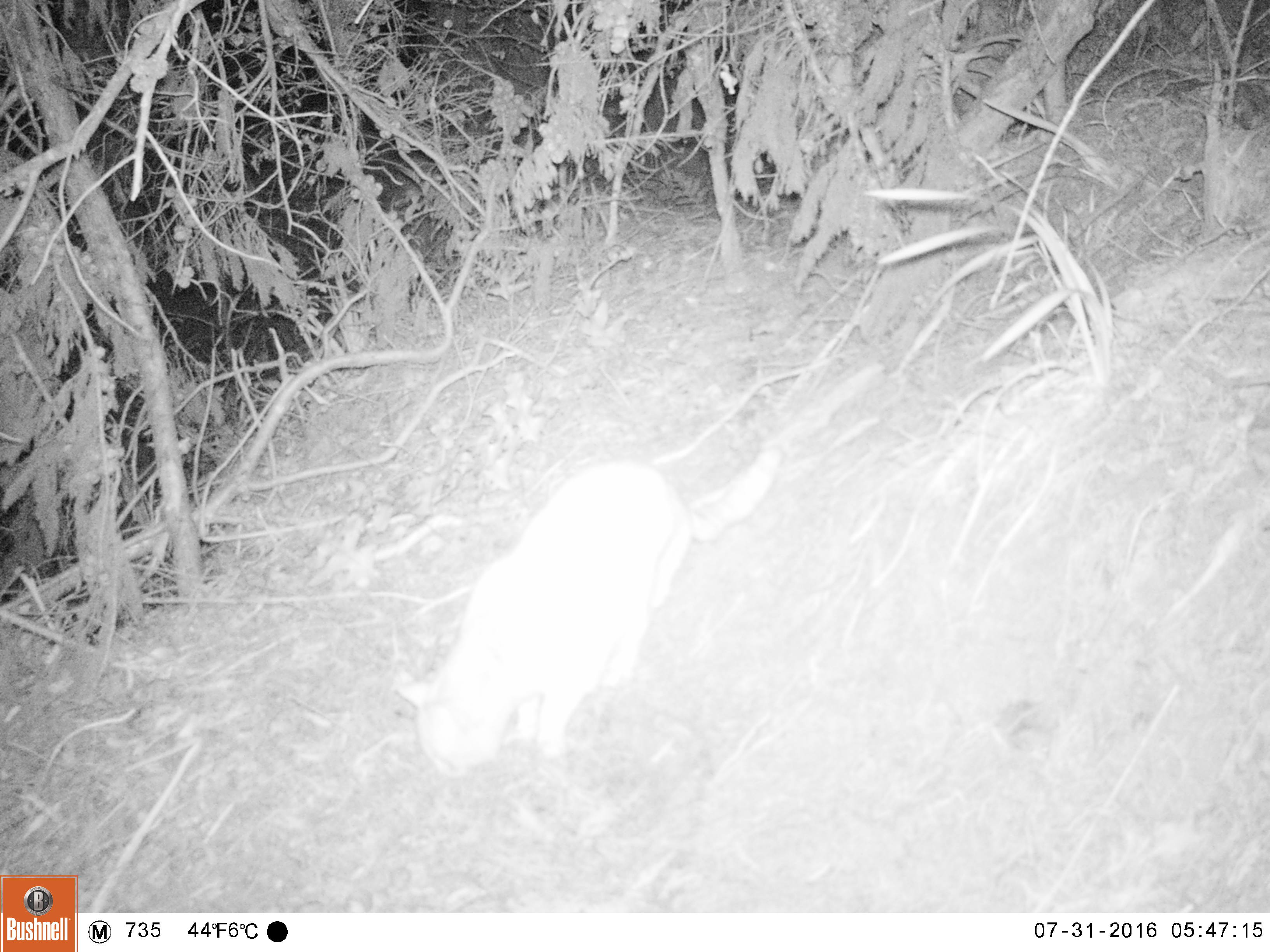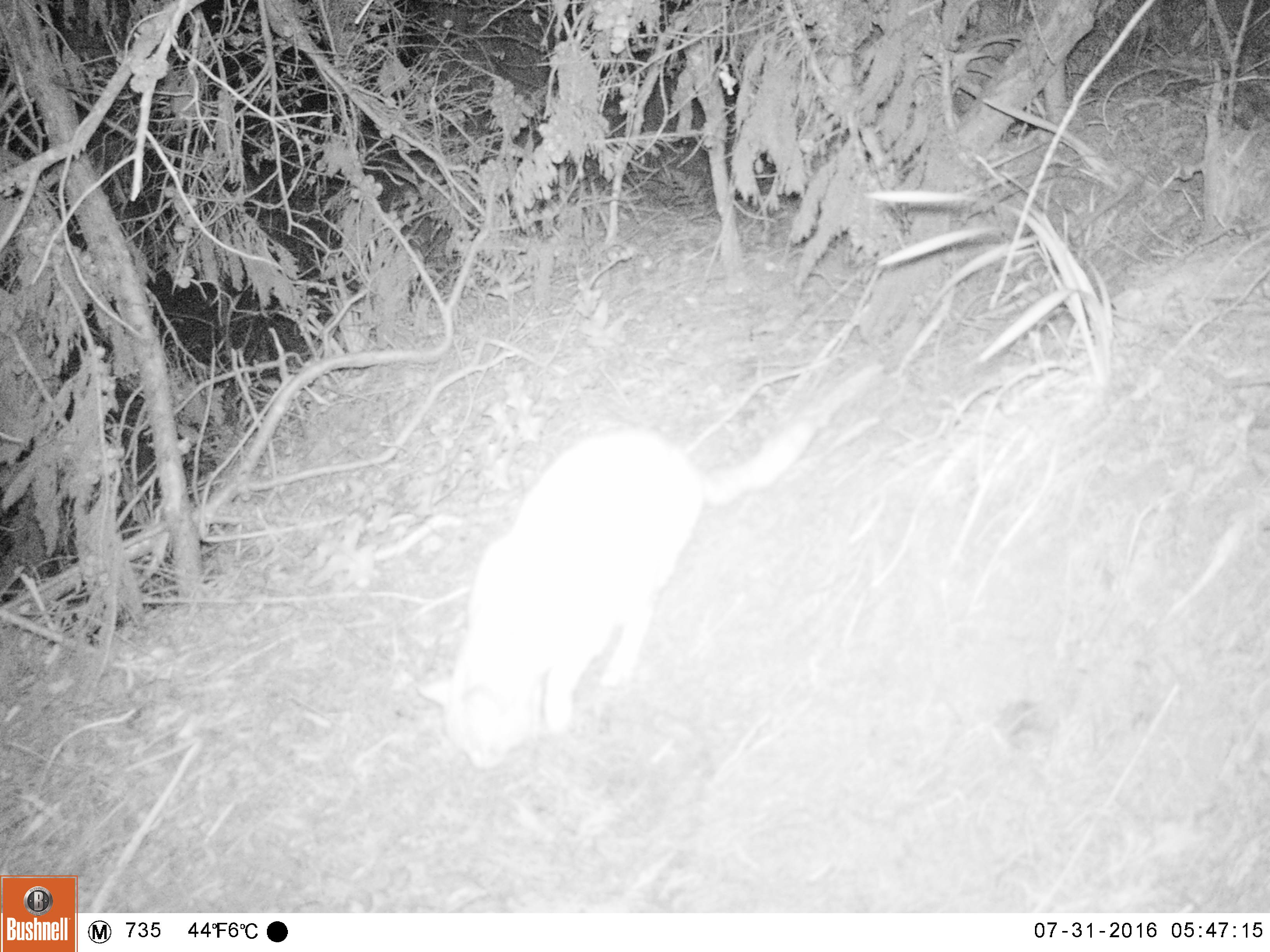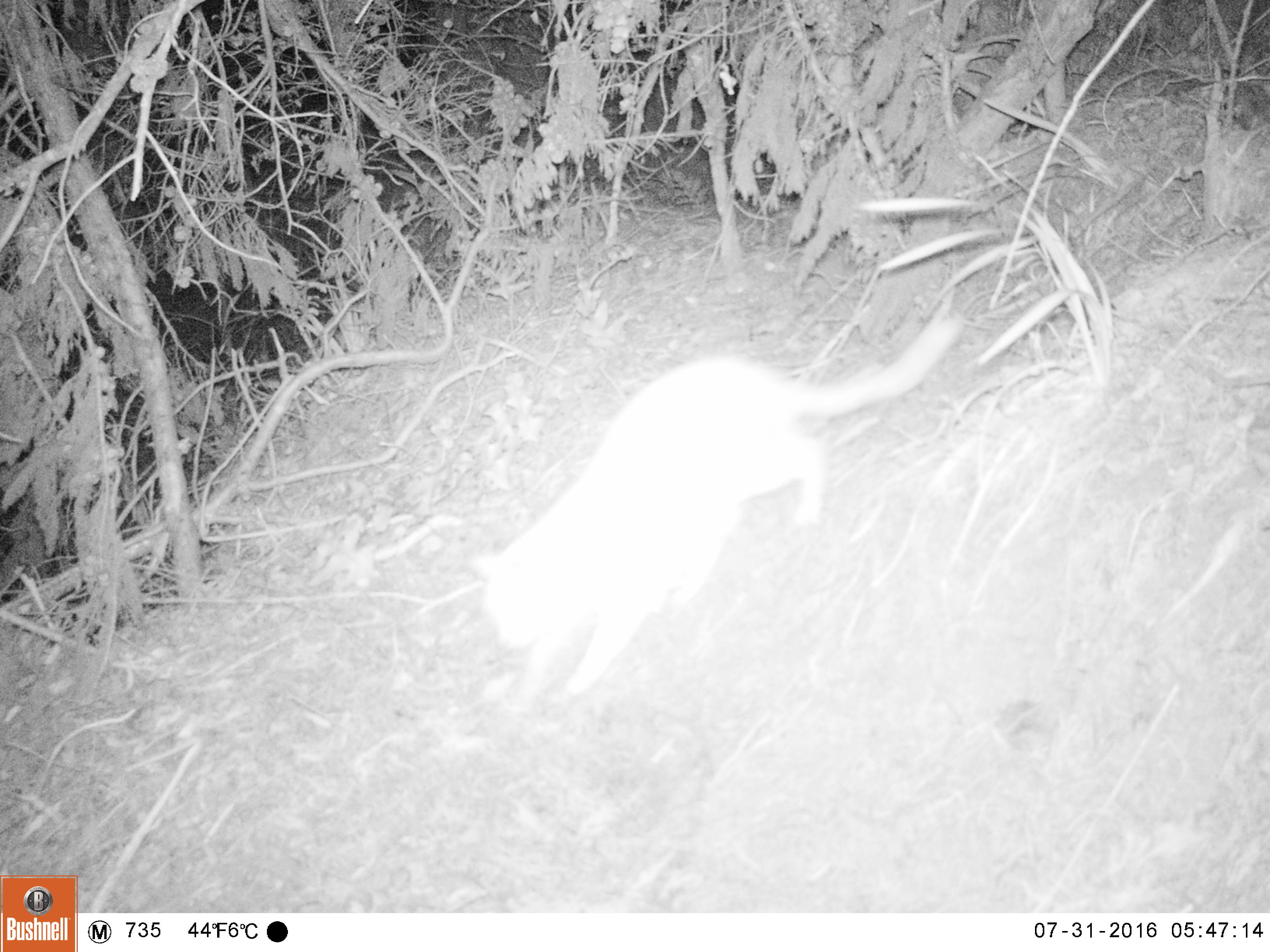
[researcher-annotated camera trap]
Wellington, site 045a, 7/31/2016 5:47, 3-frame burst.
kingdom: Animalia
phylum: Chordata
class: Mammalia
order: Carnivora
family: Felidae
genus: Felis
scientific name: Felis catus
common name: cat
Cat (Felis catus).